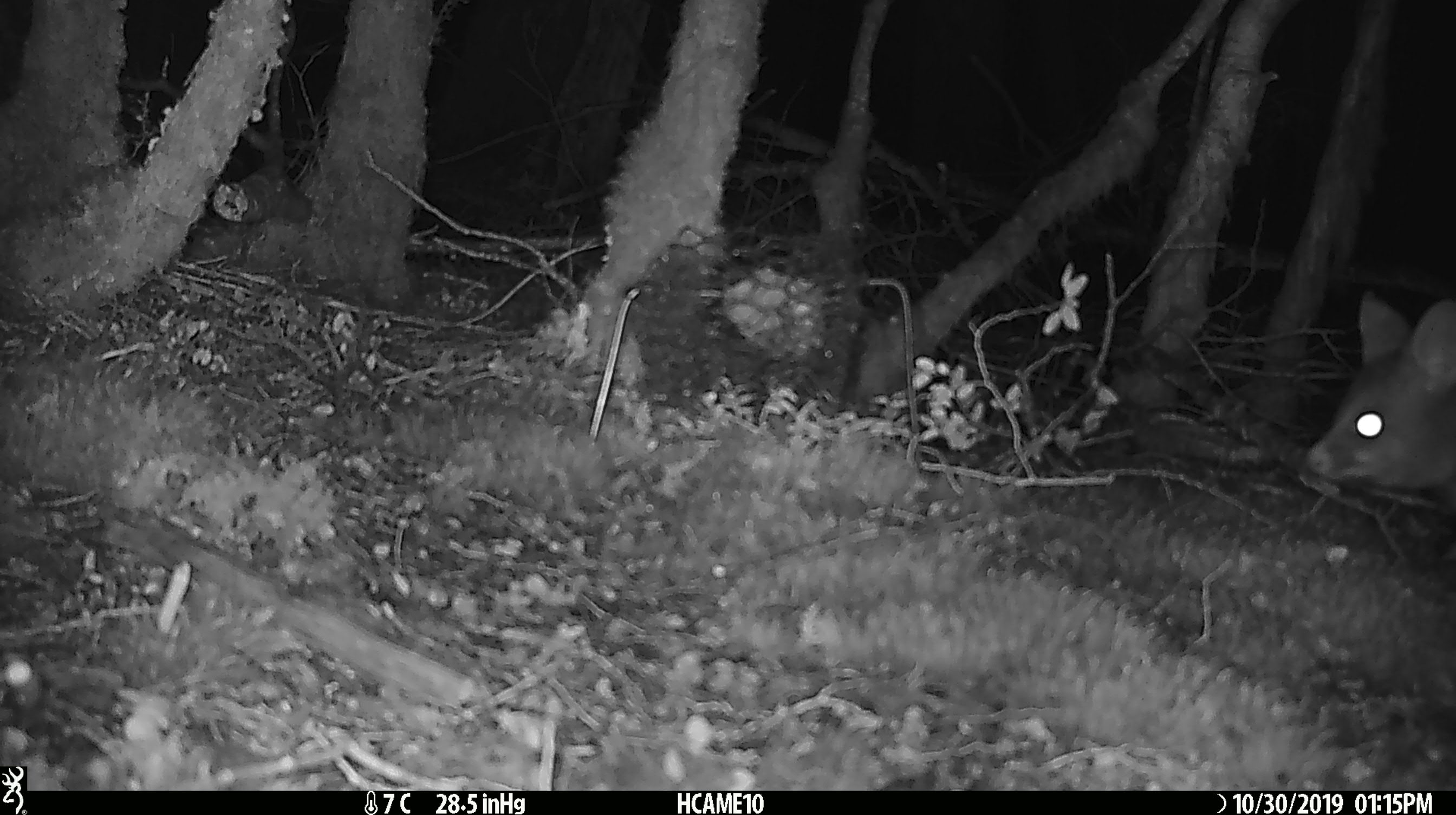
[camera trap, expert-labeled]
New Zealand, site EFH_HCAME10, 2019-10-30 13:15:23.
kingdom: Animalia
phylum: Chordata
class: Mammalia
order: Diprotodontia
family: Phalangeridae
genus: Trichosurus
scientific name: Trichosurus vulpecula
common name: common brushtail possum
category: possum